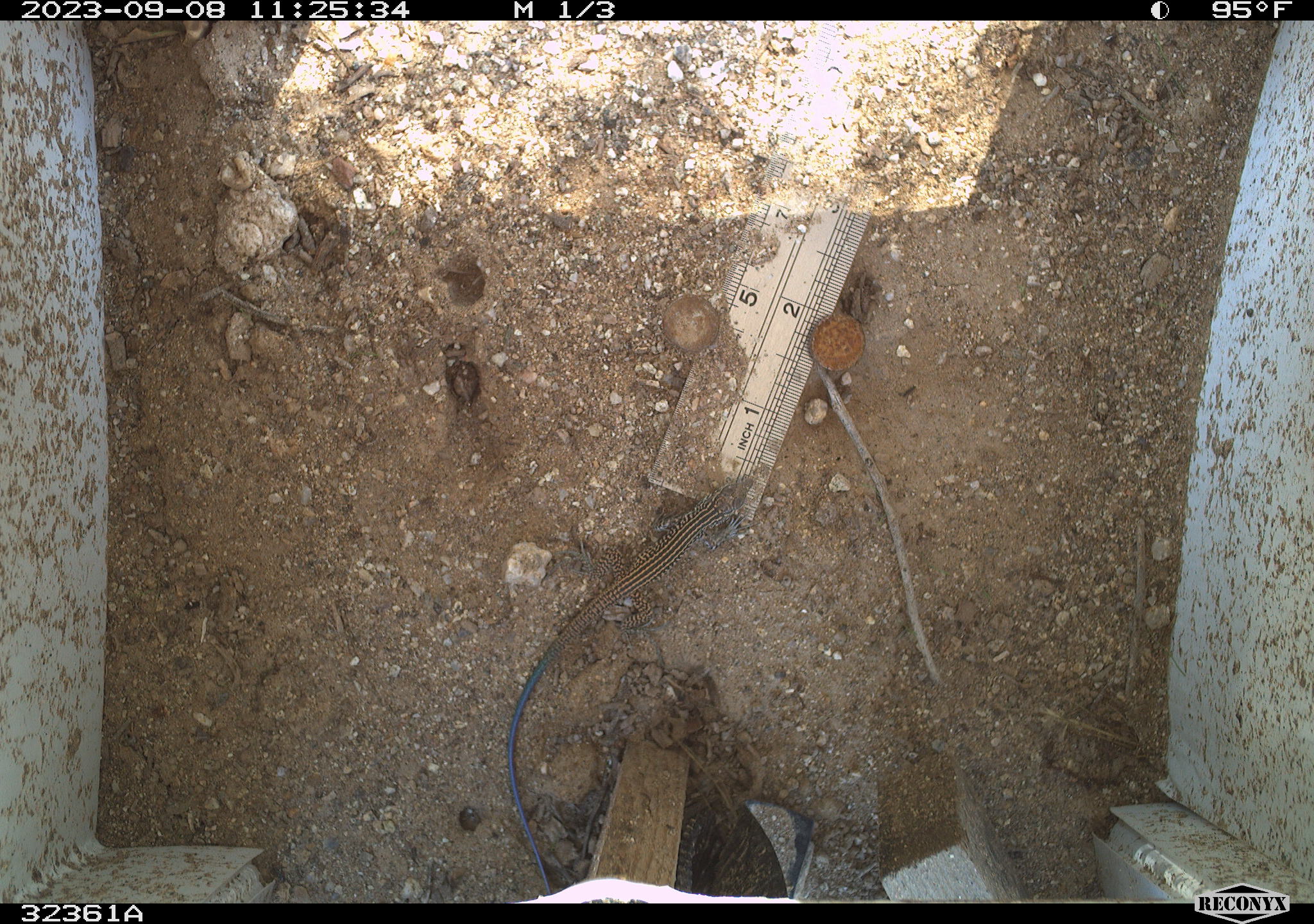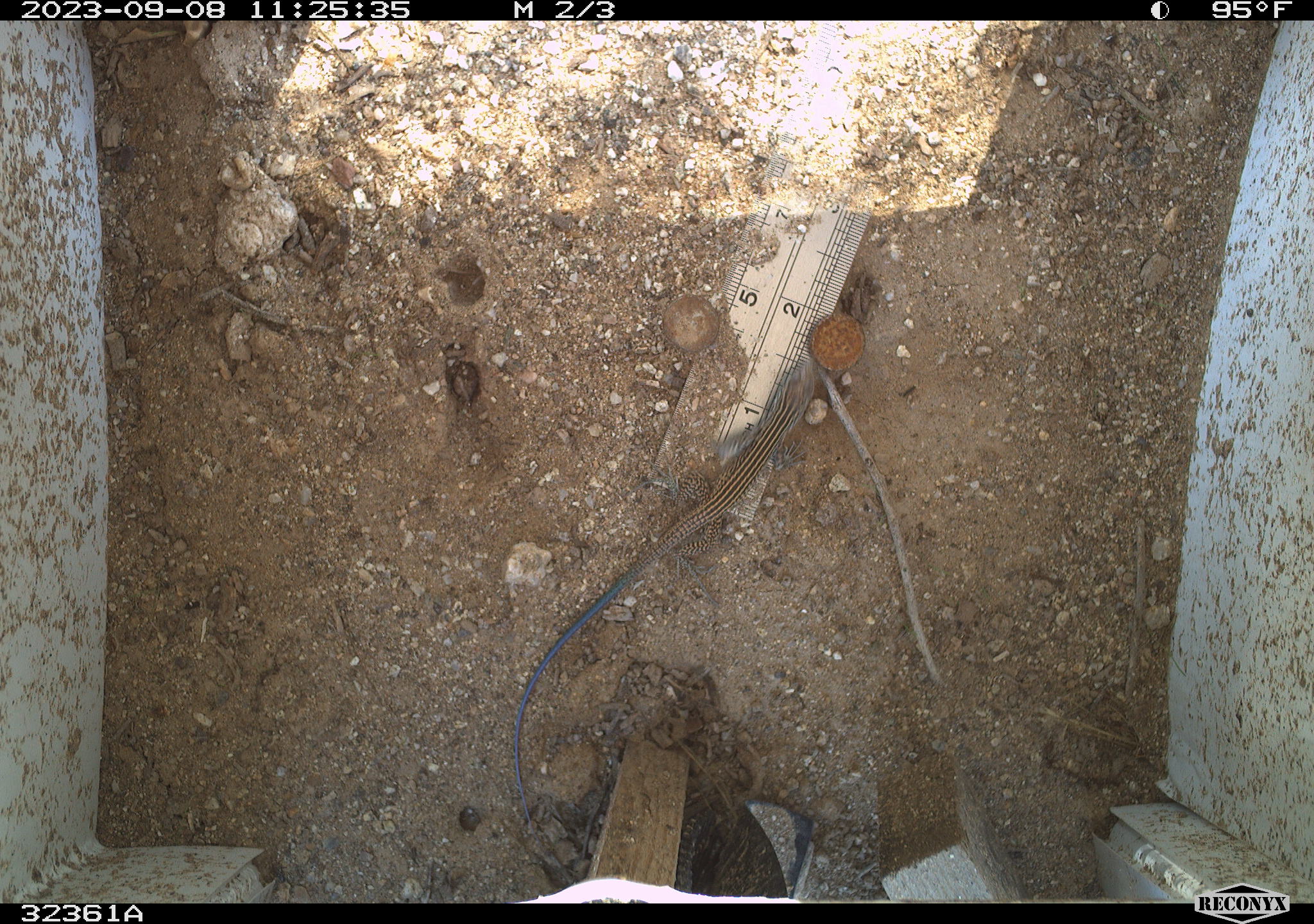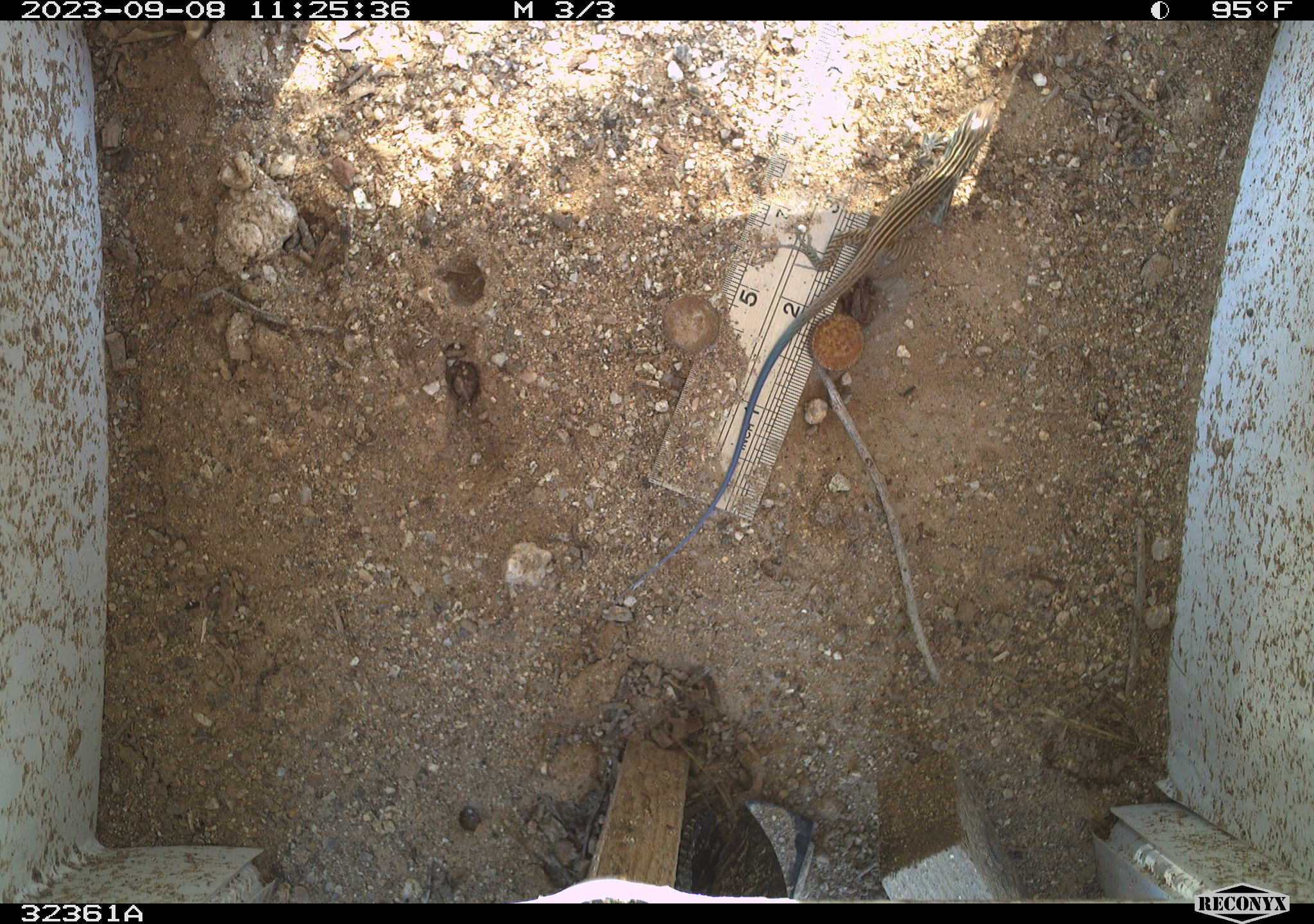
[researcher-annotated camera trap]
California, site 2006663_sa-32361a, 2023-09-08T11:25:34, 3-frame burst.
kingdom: Animalia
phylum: Chordata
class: Reptilia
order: Squamata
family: Teiidae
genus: Aspidoscelis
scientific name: Aspidoscelis tigris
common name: western whiptail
Western whiptail (Aspidoscelis tigris).